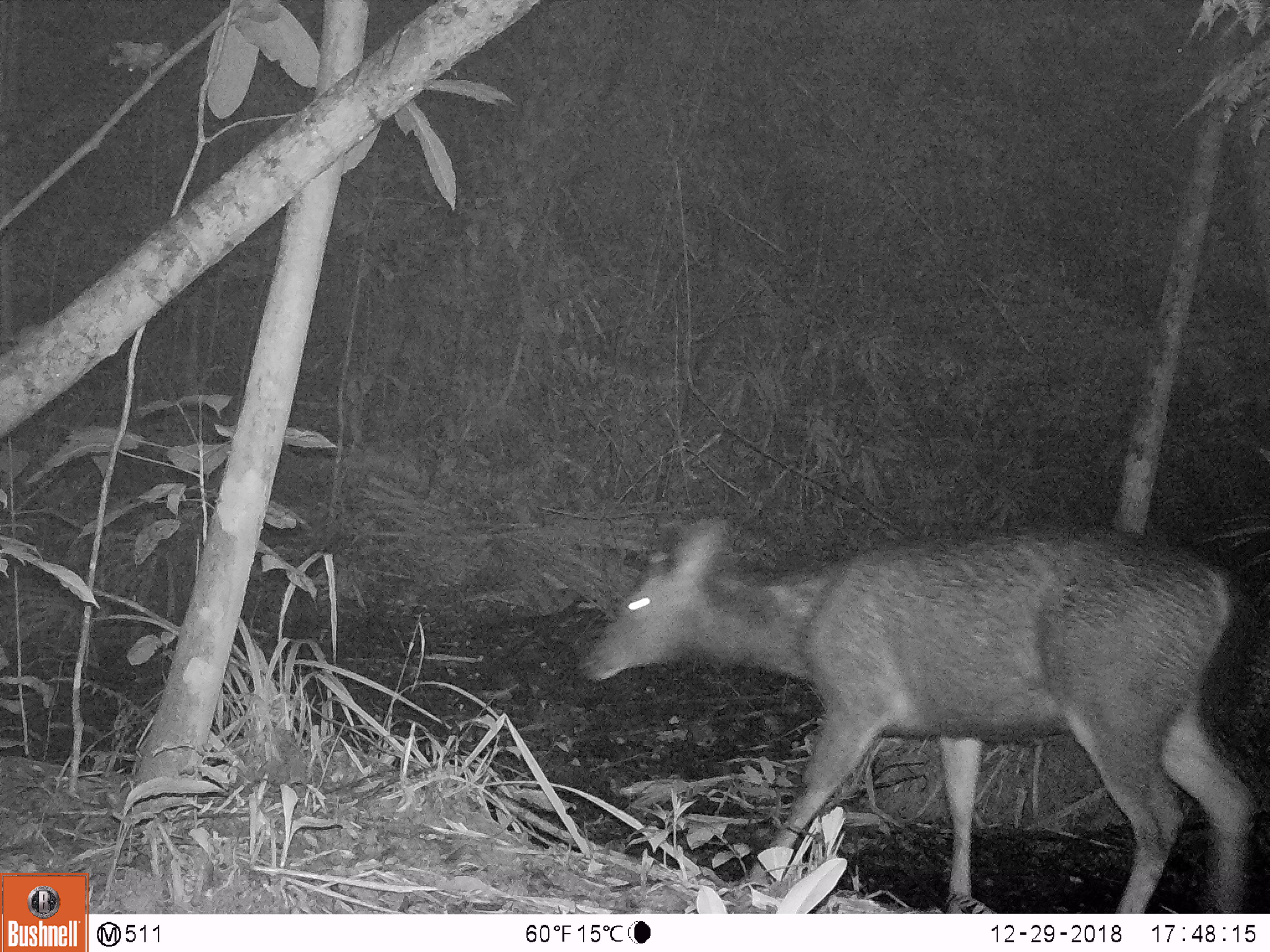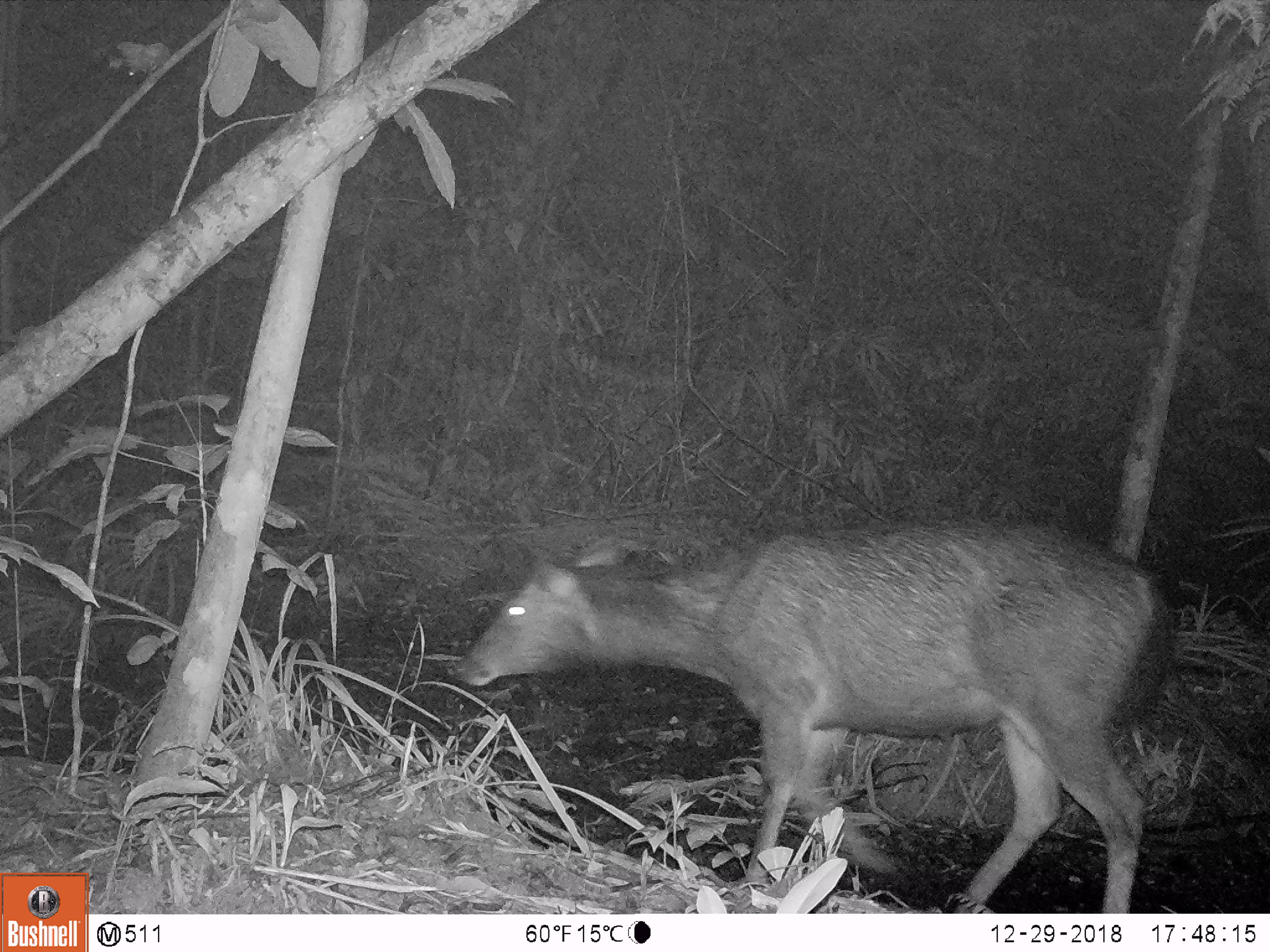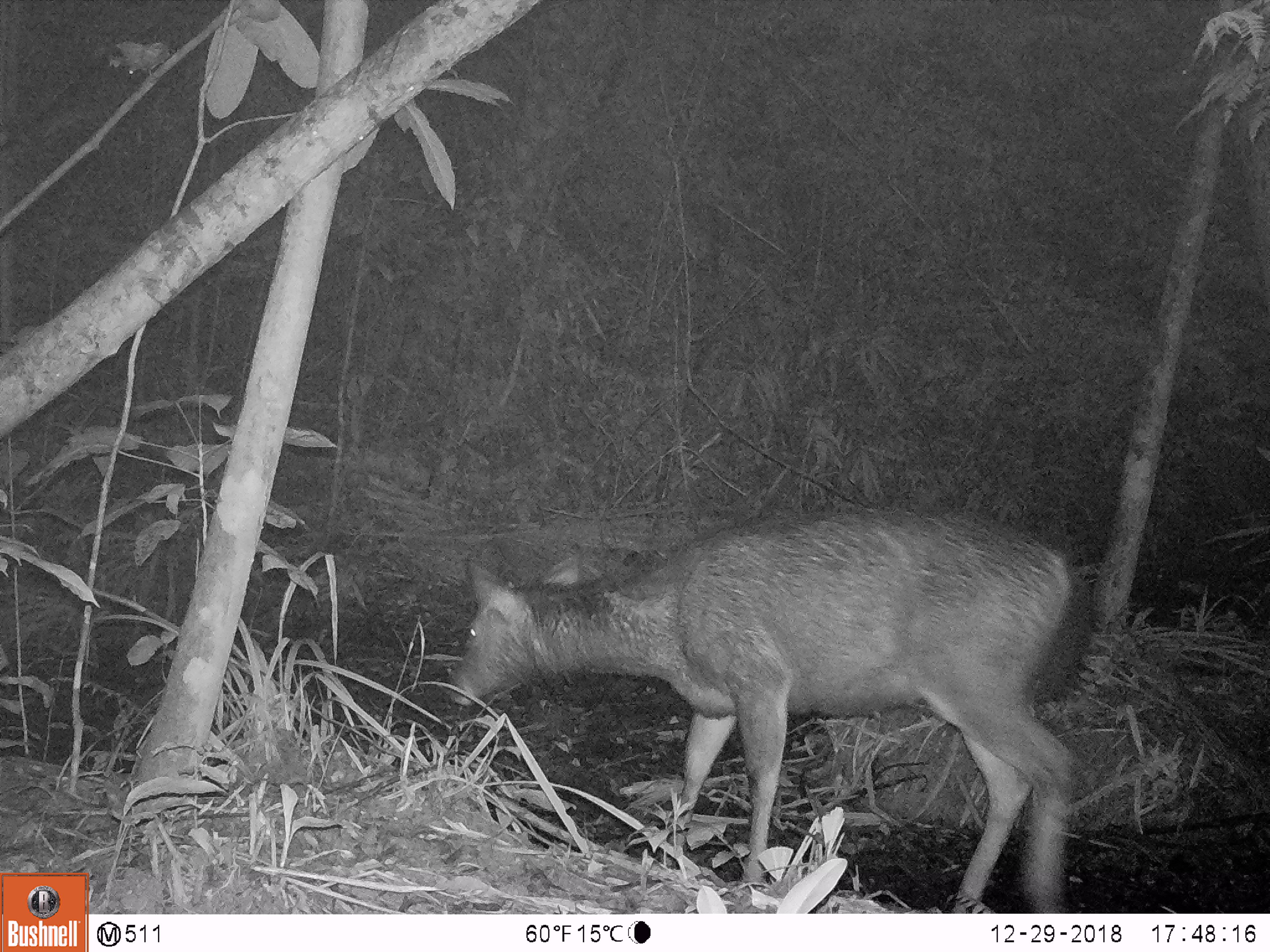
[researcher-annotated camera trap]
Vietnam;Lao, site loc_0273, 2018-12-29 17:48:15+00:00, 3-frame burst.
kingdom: Animalia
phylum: Chordata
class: Mammalia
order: Artiodactyla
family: Cervidae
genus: Rusa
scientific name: Rusa unicolor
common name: sambar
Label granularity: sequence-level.